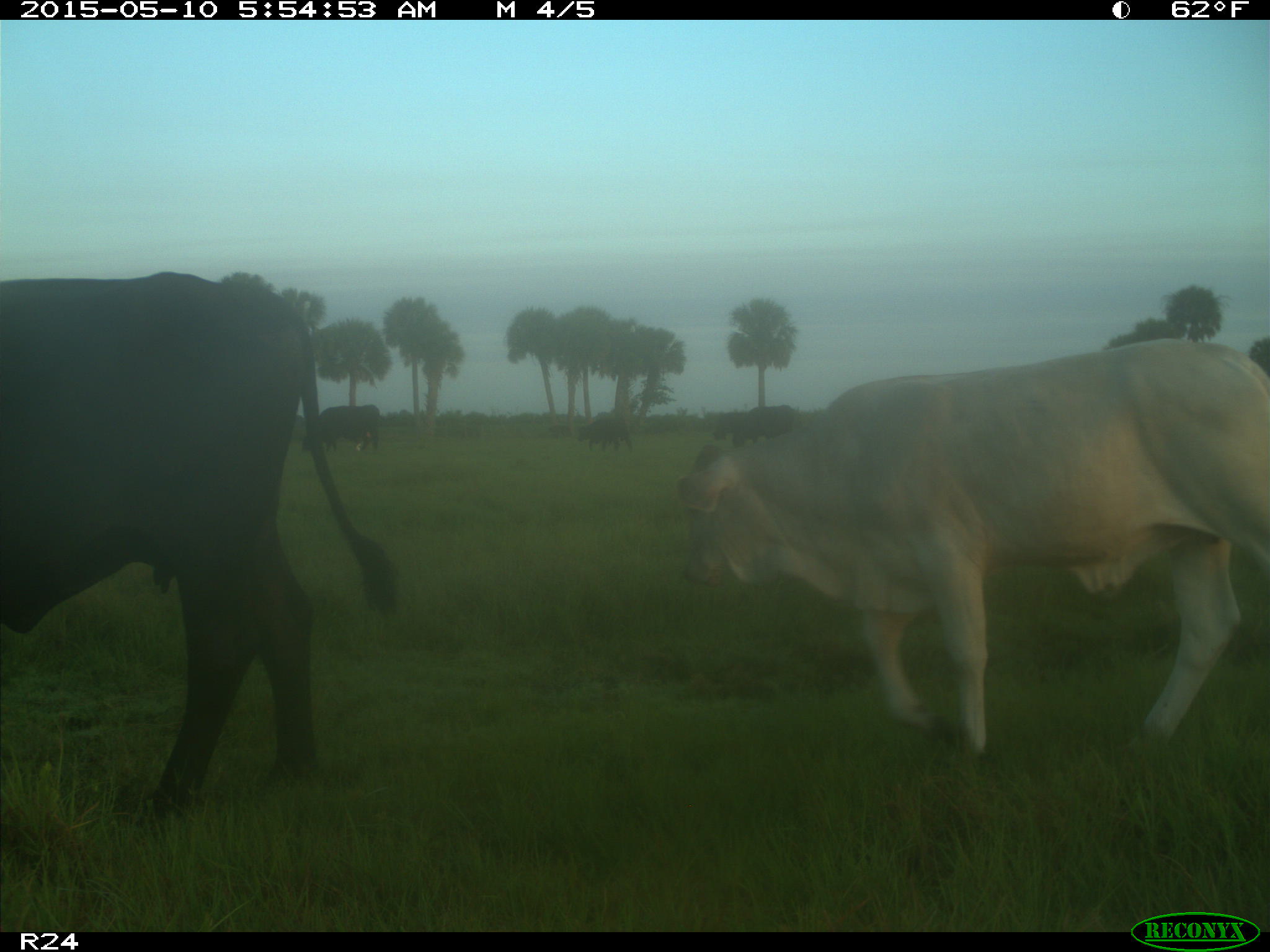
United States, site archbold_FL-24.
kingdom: Animalia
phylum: Chordata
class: Mammalia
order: Artiodactyla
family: Bovidae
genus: Bos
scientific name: Bos taurus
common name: domestic cow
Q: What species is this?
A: Bos taurus (domestic cow).